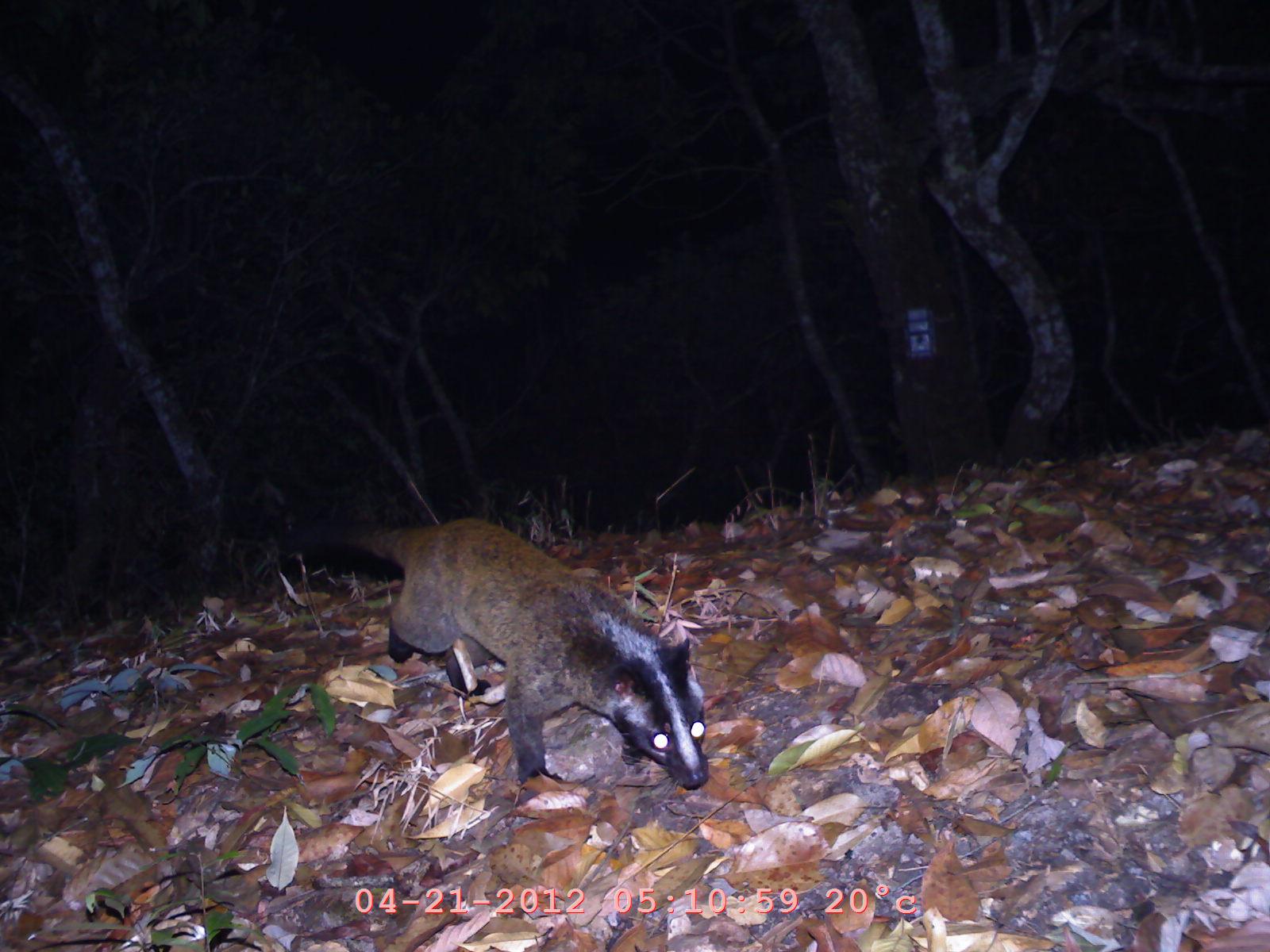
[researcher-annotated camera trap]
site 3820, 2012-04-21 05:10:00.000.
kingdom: Animalia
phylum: Chordata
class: Mammalia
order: Carnivora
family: Viverridae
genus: Paguma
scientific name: Paguma larvata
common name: masked palm civet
Paguma larvata (masked palm civet), count 1.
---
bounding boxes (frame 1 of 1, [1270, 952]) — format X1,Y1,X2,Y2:
paguma larvata: 281,514,709,792